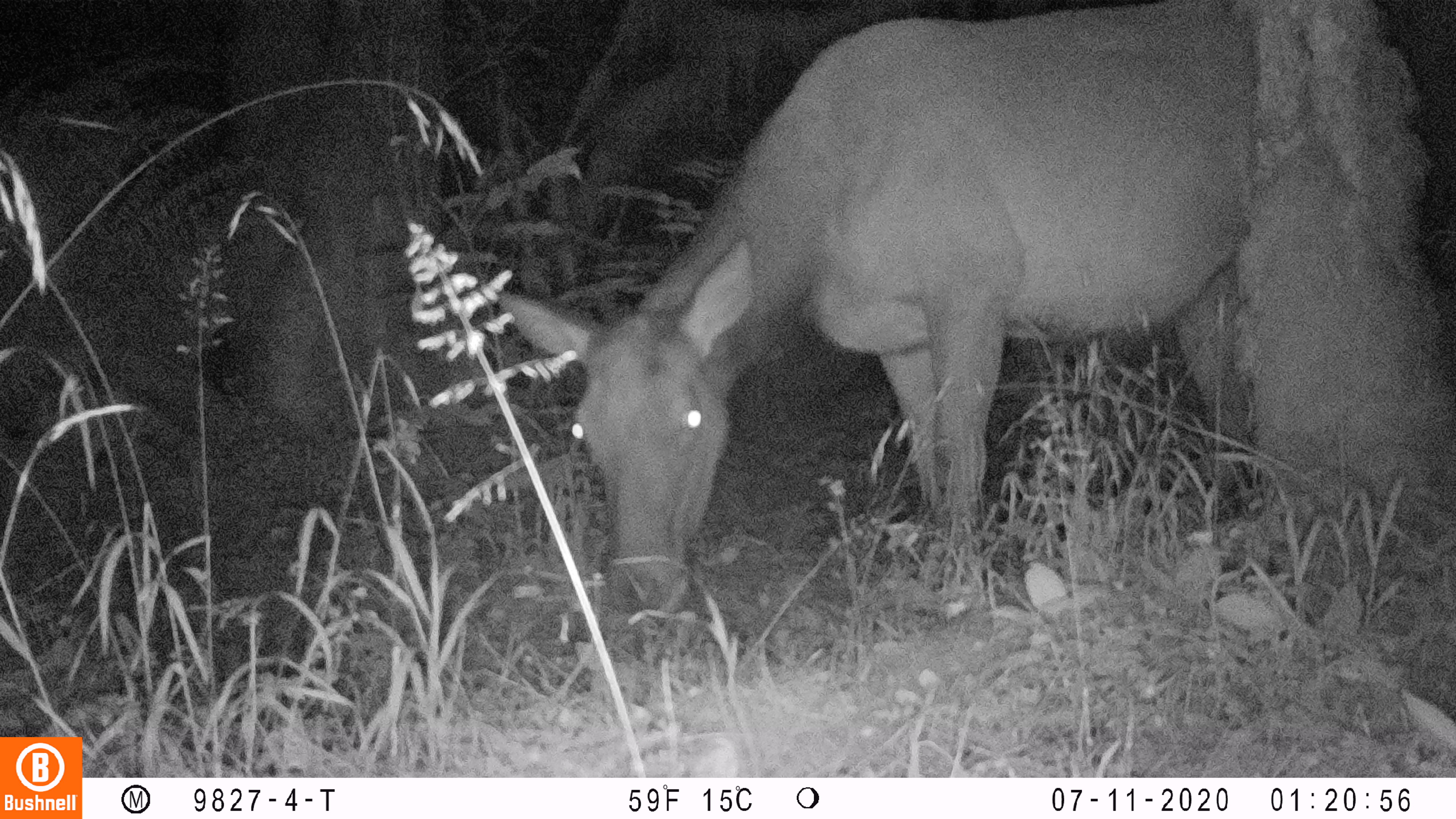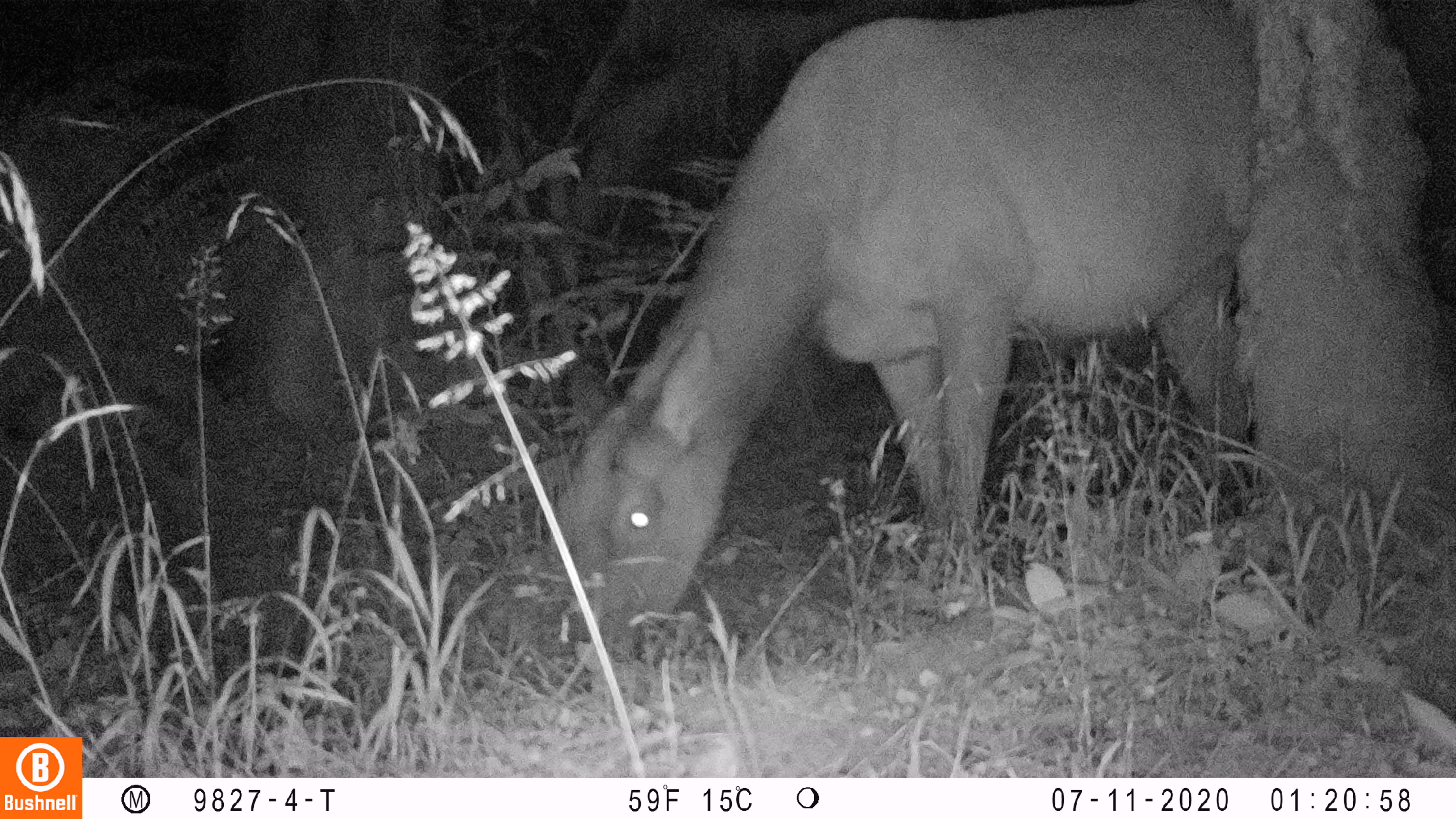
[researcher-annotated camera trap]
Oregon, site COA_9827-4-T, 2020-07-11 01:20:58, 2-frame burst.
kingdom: Animalia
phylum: Chordata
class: Mammalia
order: Artiodactyla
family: Cervidae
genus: Cervus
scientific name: Cervus canadensis roosevelti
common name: roosevelt elk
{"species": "roosevelt elk (Cervus canadensis roosevelti)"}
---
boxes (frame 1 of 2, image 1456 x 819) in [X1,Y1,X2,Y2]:
roosevelt elk: [491,1,1244,617]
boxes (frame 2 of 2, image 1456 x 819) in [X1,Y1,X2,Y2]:
roosevelt elk: [560,2,1252,628]